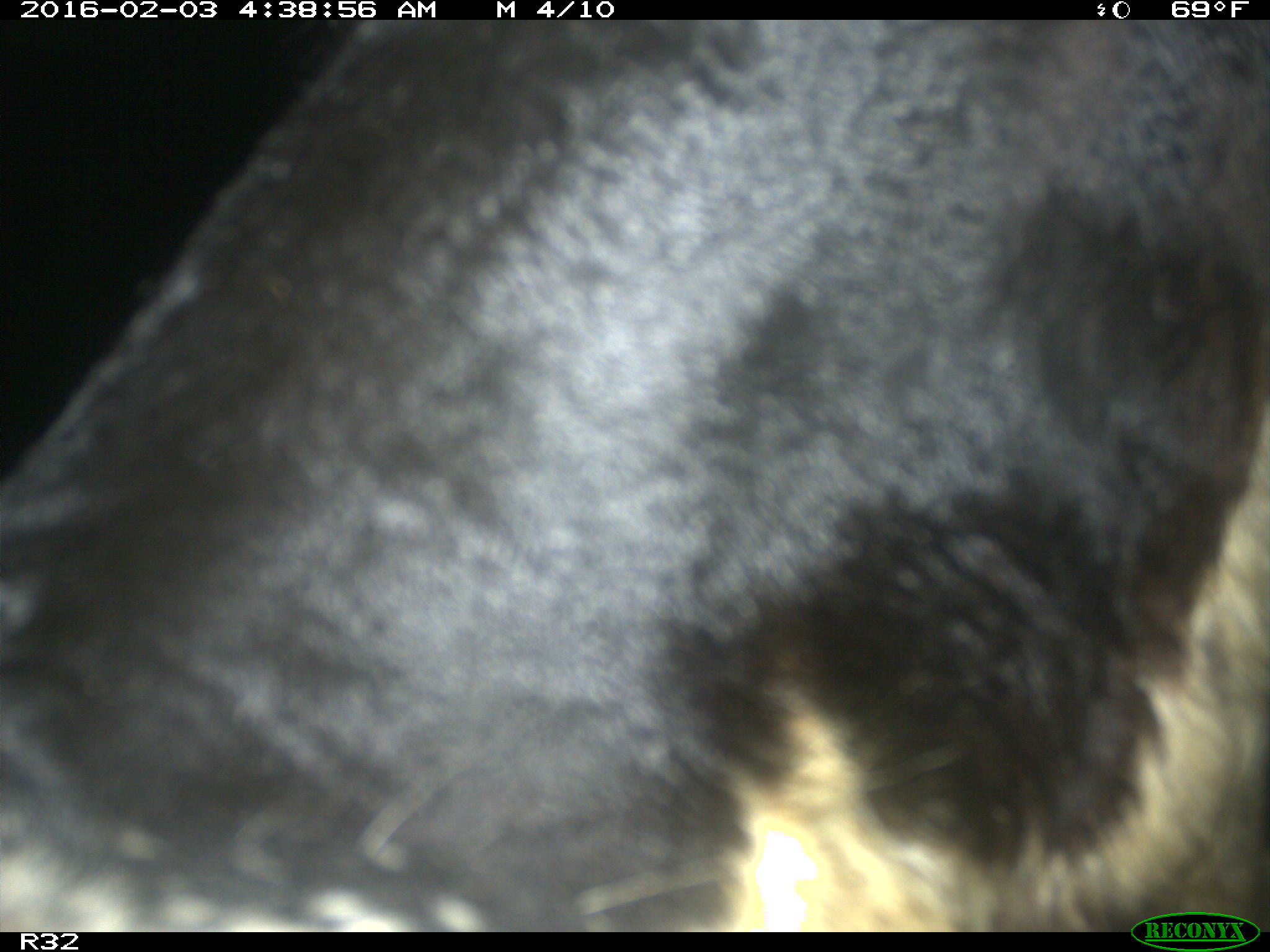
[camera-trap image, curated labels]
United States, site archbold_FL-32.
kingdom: Animalia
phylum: Chordata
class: Mammalia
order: Artiodactyla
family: Bovidae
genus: Bos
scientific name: Bos taurus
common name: domestic cow